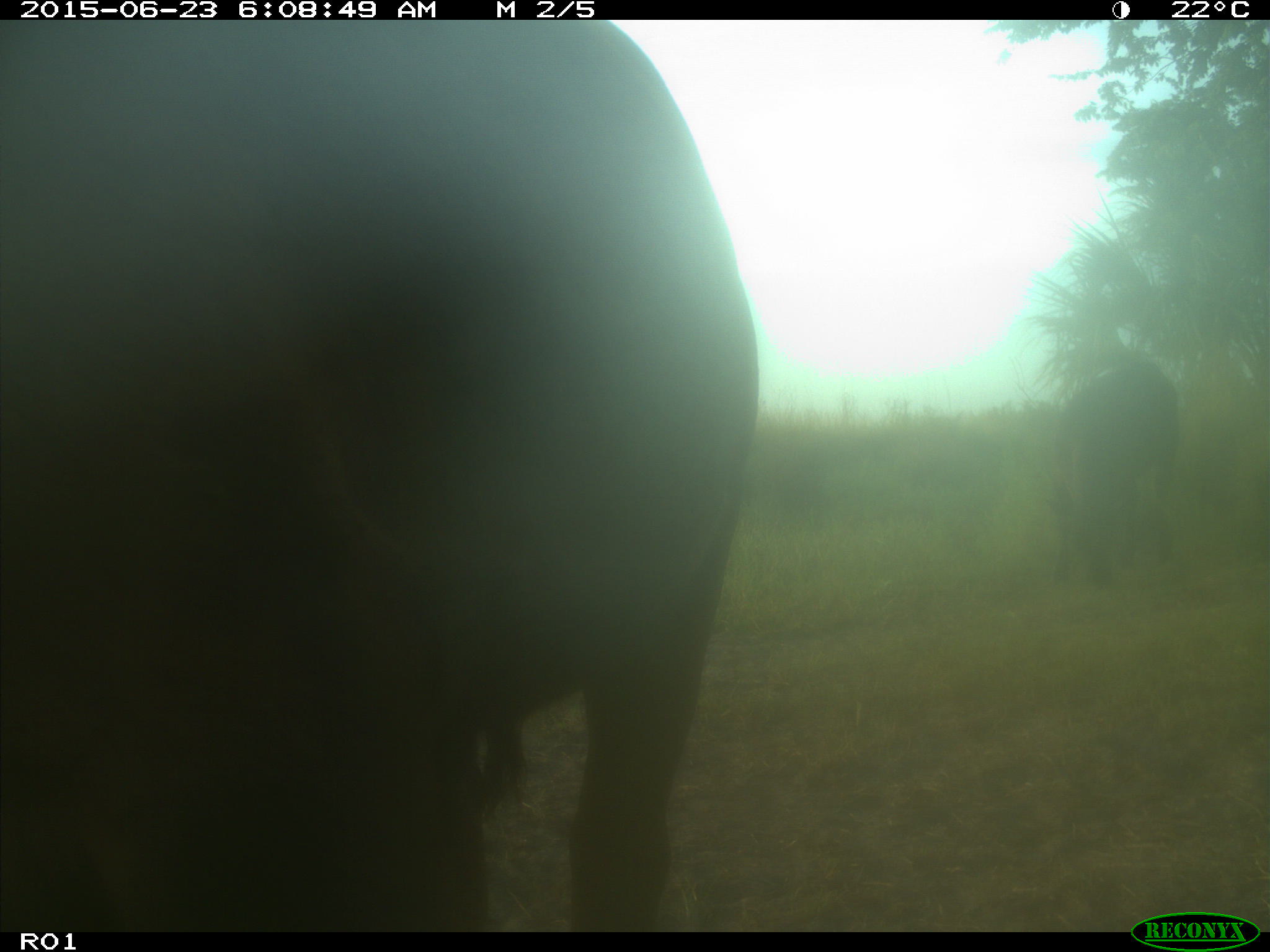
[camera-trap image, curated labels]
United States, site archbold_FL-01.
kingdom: Animalia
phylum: Chordata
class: Mammalia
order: Artiodactyla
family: Bovidae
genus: Bos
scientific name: Bos taurus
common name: domestic cow